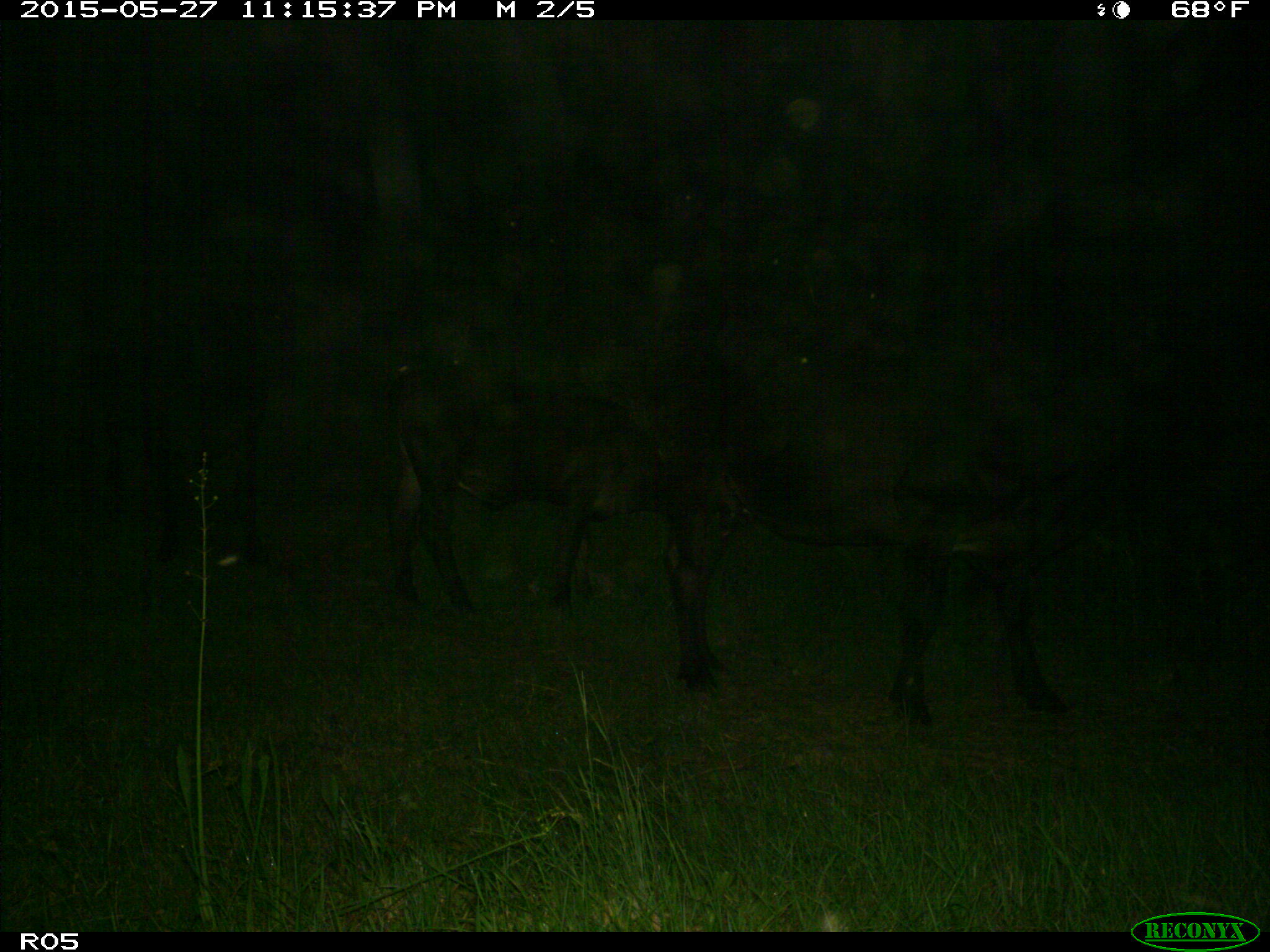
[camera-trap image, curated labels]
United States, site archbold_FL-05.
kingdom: Animalia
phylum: Chordata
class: Mammalia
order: Artiodactyla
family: Bovidae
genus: Bos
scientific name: Bos taurus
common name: domestic cow